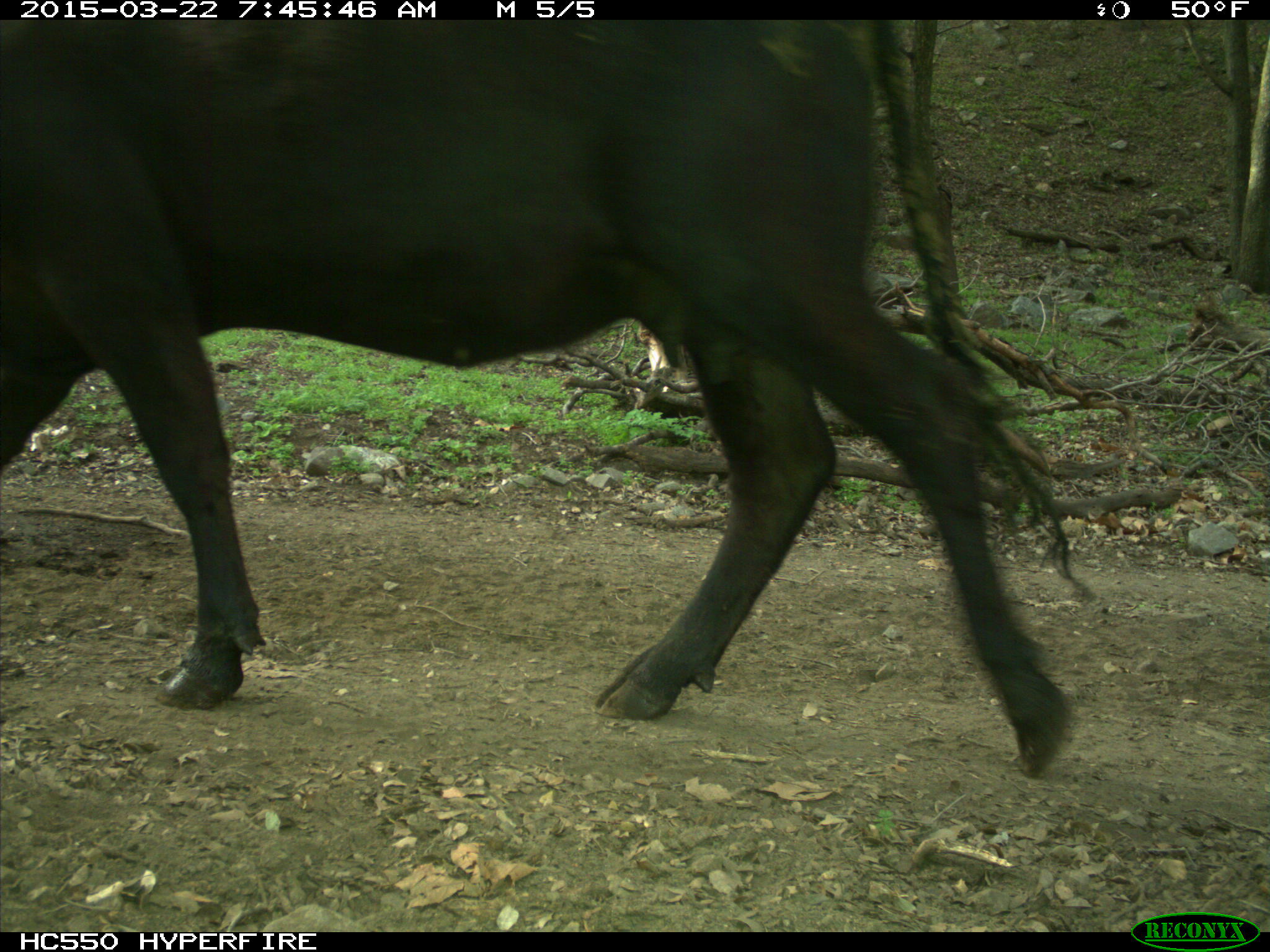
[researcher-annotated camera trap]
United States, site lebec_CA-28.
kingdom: Animalia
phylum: Chordata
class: Mammalia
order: Artiodactyla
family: Bovidae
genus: Bos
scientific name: Bos taurus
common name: domestic cow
Bos taurus (domestic cow).